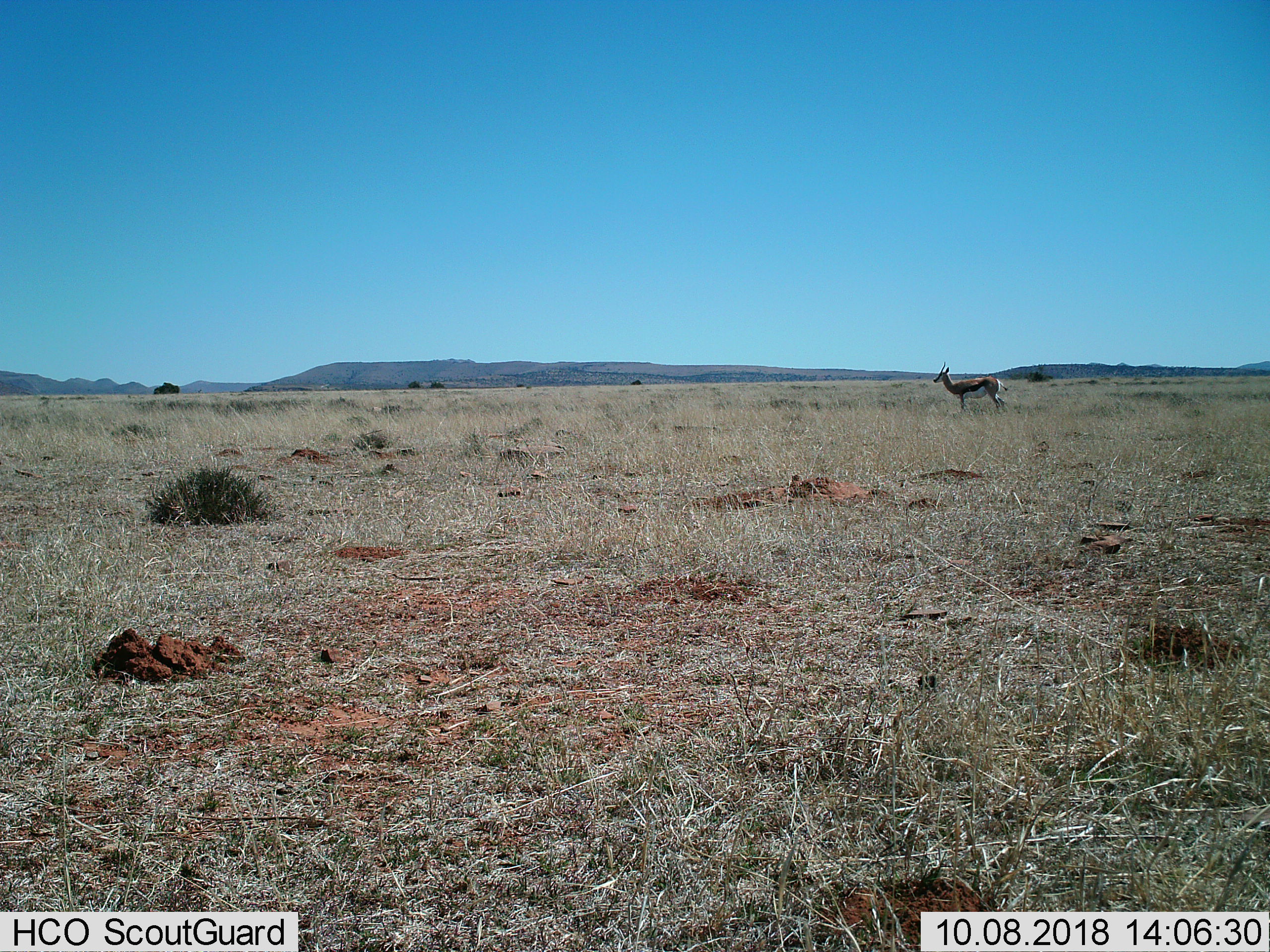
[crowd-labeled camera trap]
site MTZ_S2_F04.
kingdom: Animalia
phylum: Chordata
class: Mammalia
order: Artiodactyla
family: Bovidae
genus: Antidorcas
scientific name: Antidorcas marsupialis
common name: springbok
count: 1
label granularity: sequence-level